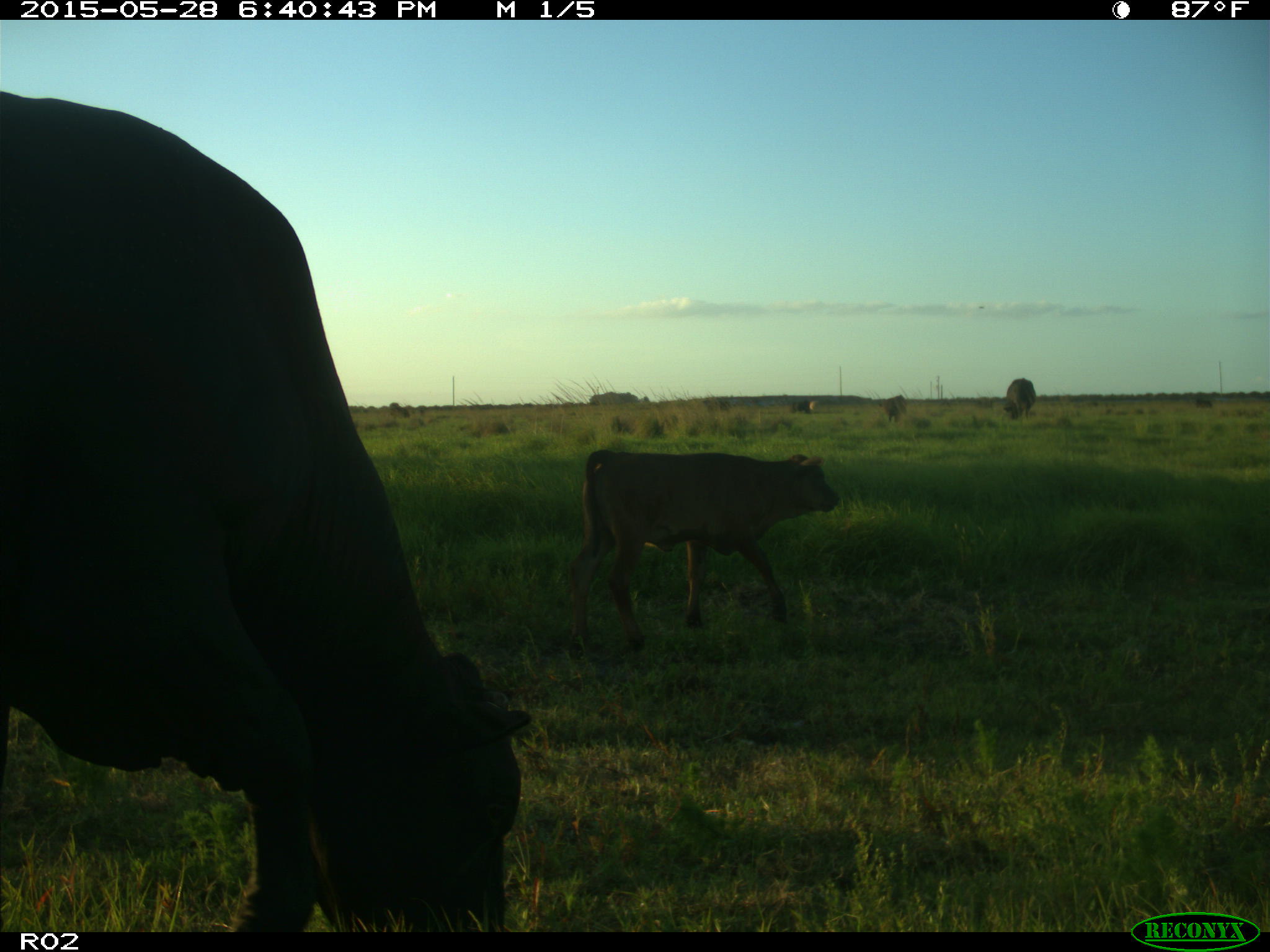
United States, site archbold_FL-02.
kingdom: Animalia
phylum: Chordata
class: Mammalia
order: Artiodactyla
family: Bovidae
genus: Bos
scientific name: Bos taurus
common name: domestic cow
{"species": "Bos taurus (domestic cow)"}